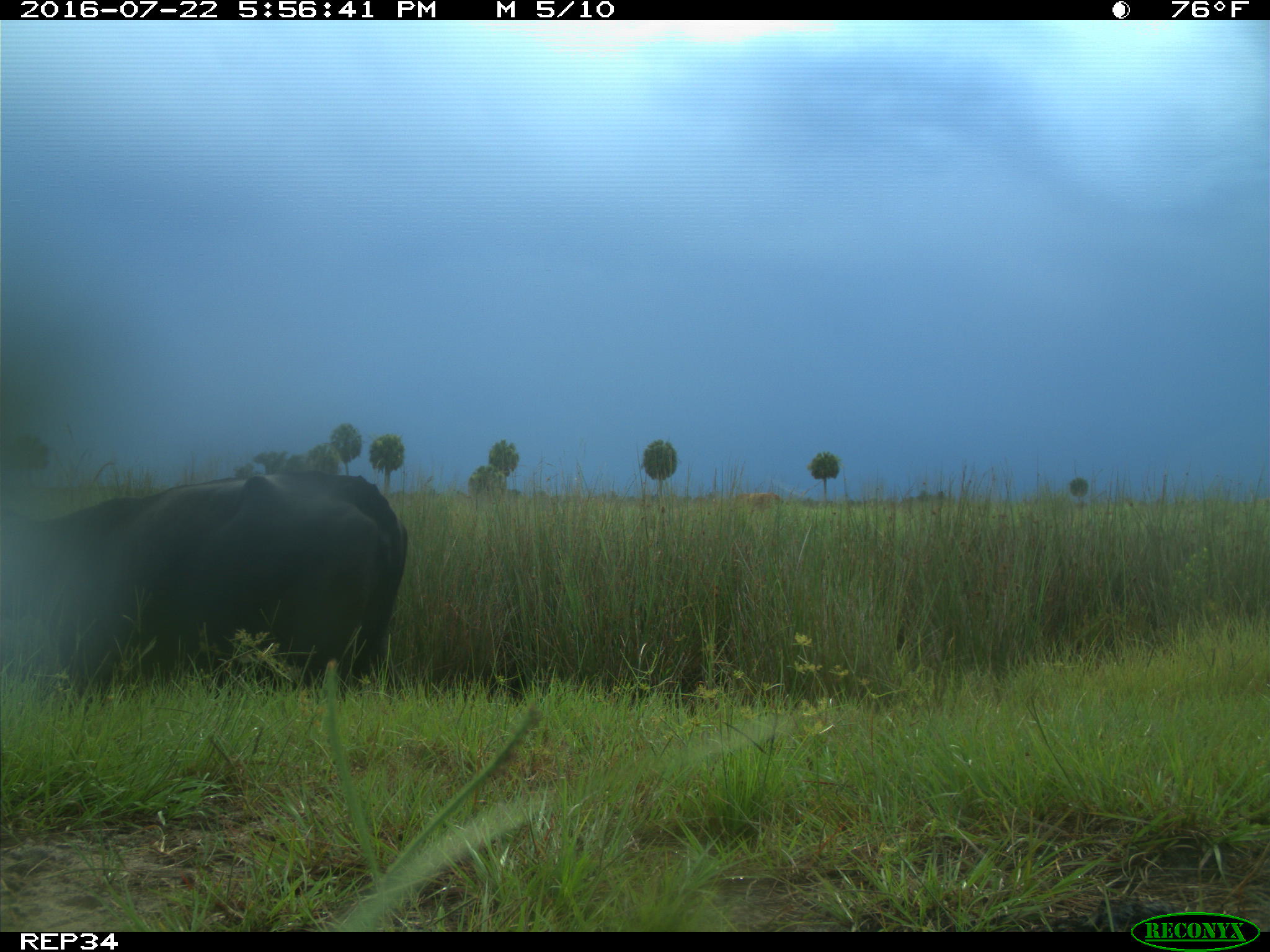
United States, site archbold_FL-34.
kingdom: Animalia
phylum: Chordata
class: Mammalia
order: Artiodactyla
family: Bovidae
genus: Bos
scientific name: Bos taurus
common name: domestic cow